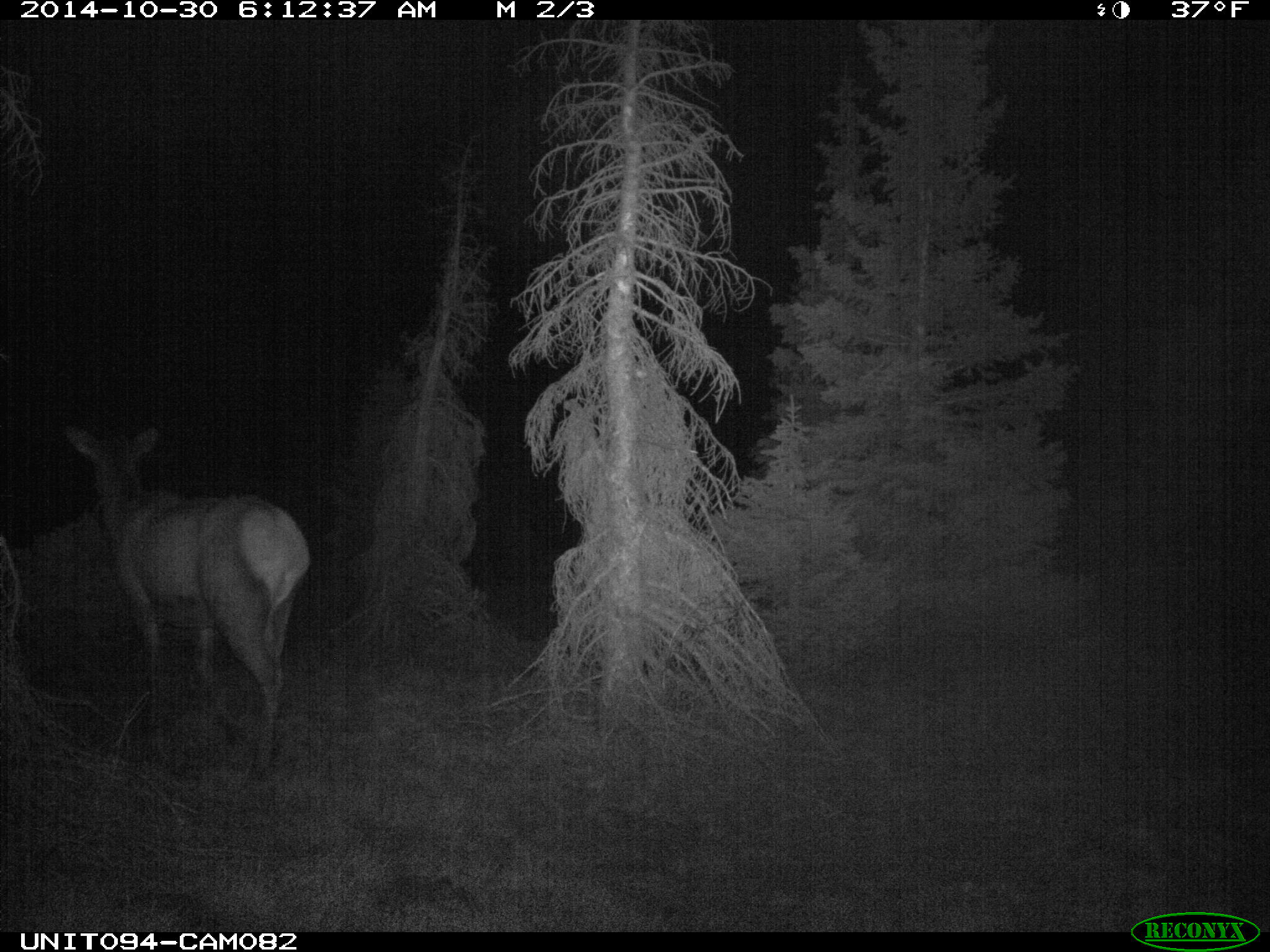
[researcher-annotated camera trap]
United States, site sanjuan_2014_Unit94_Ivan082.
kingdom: Animalia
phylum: Chordata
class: Mammalia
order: Artiodactyla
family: Cervidae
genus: Cervus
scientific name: Cervus elaphus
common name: red deer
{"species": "Cervus elaphus (red deer)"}